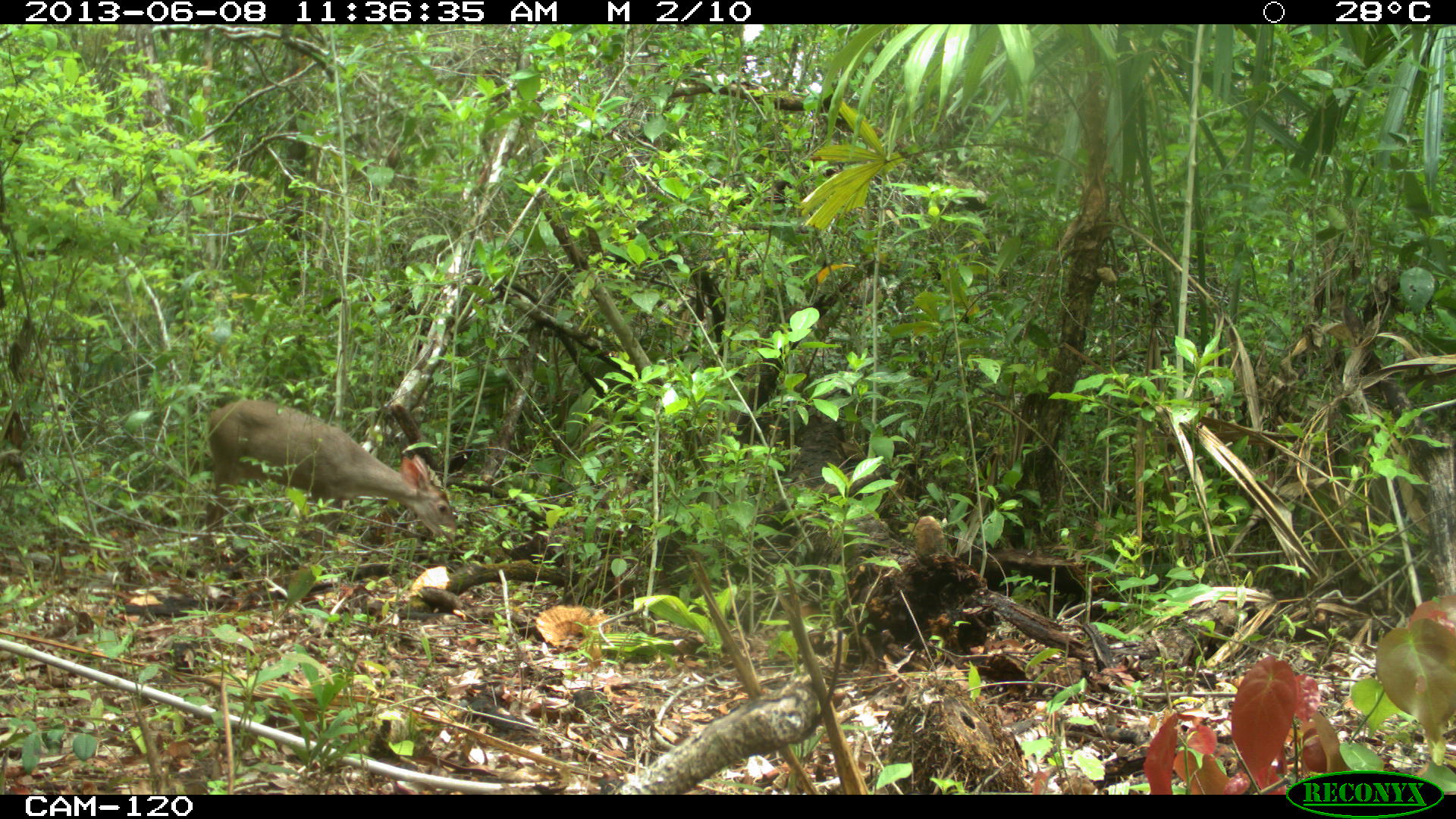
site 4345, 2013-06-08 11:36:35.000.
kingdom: Animalia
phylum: Chordata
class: Mammalia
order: Artiodactyla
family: Cervidae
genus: Odocoileus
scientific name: Odocoileus pandora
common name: yucatán brown brocket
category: mazama pandora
Mazama pandora (yucatán brown brocket) (Odocoileus pandora), count 1, sex female.